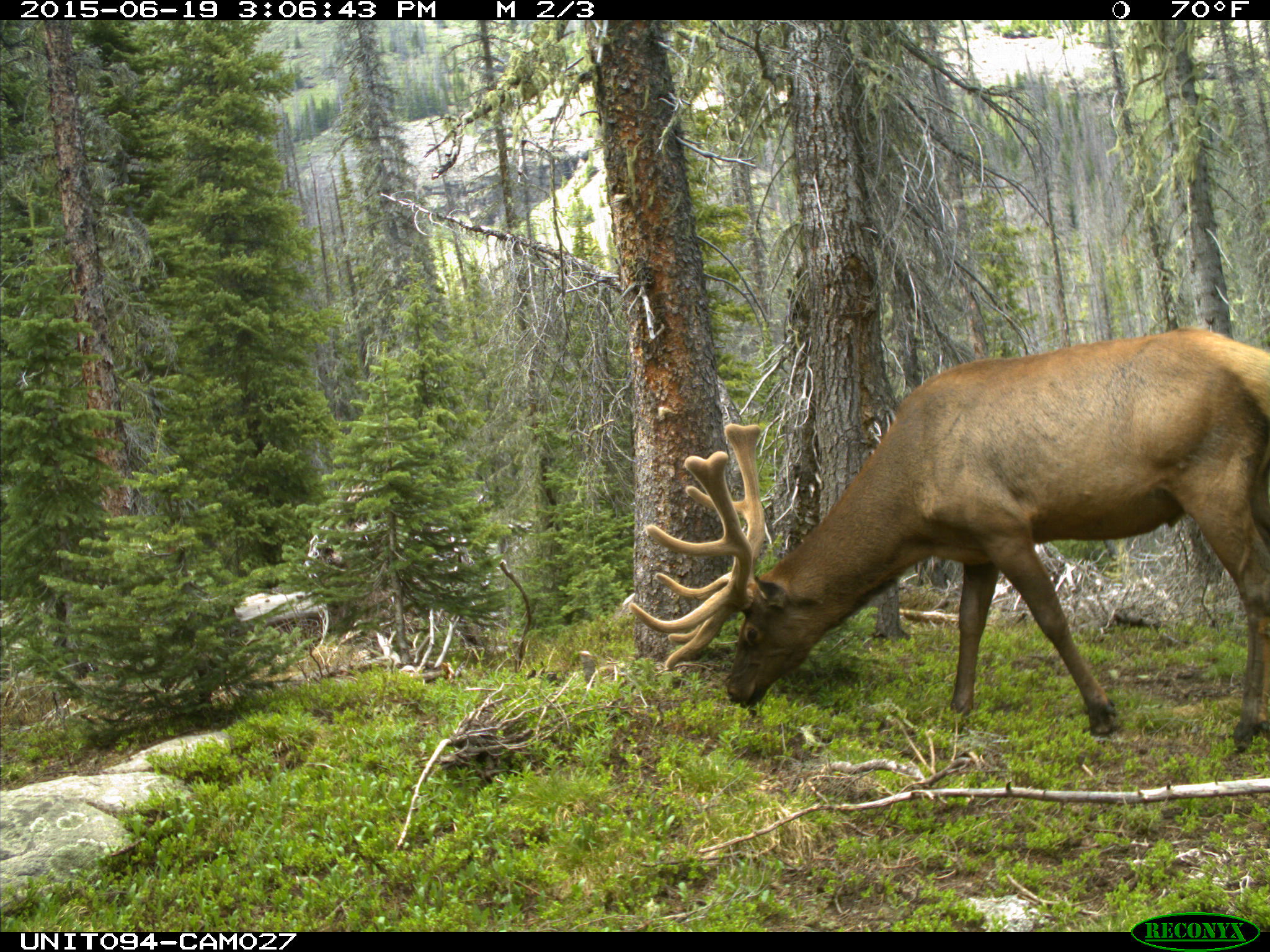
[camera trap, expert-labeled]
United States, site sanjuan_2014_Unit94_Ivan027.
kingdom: Animalia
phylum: Chordata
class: Mammalia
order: Artiodactyla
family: Cervidae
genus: Cervus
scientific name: Cervus elaphus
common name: red deer